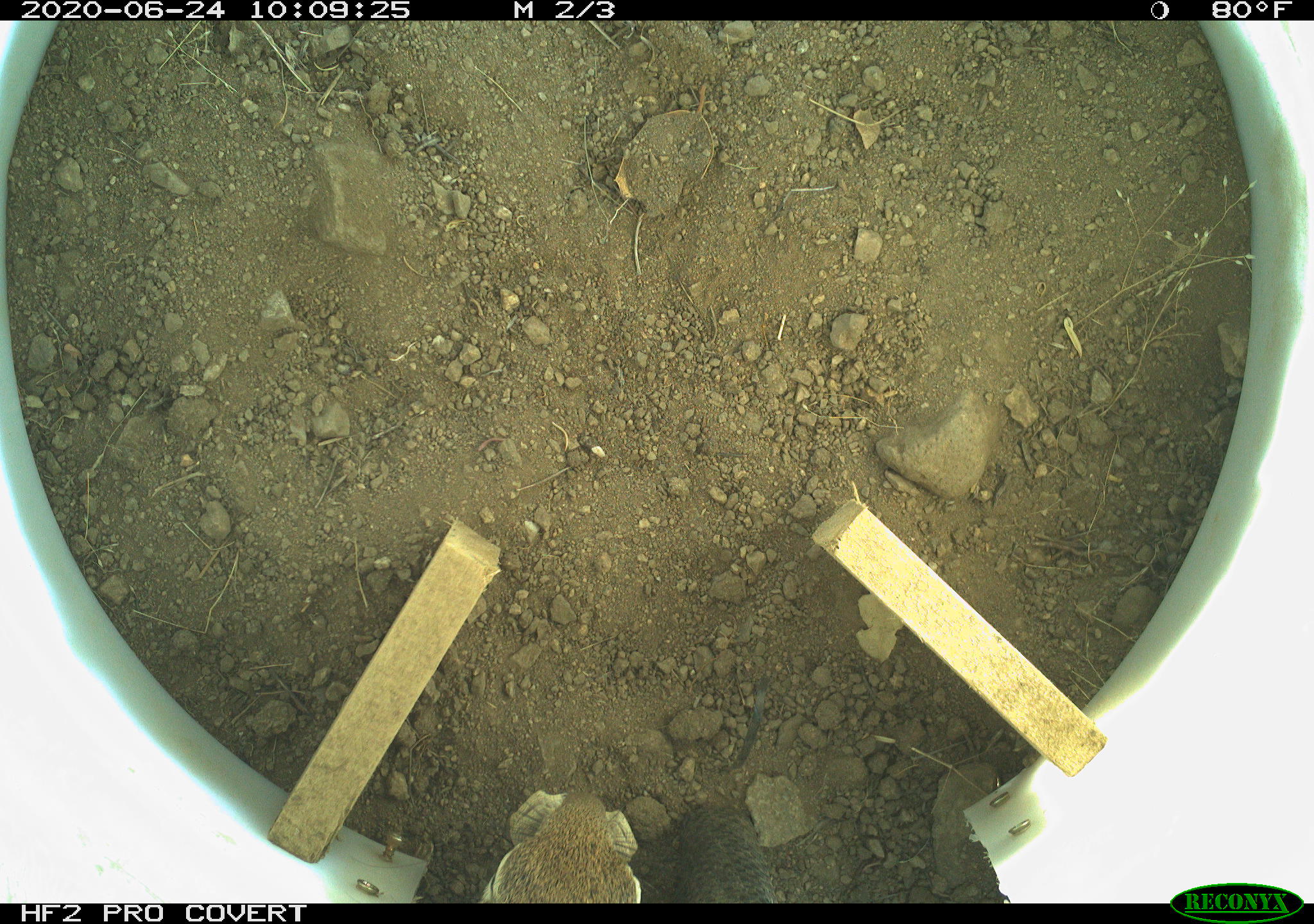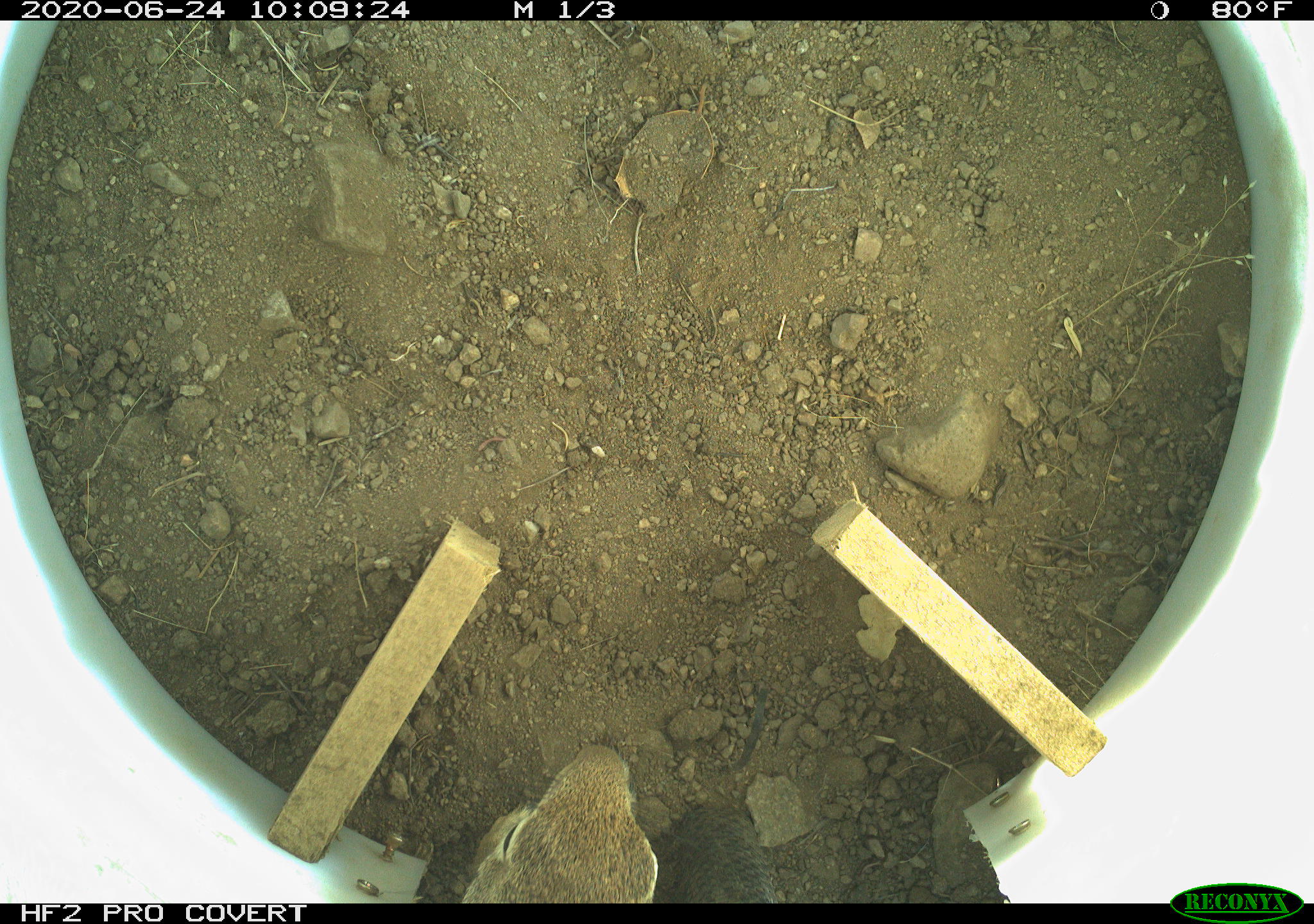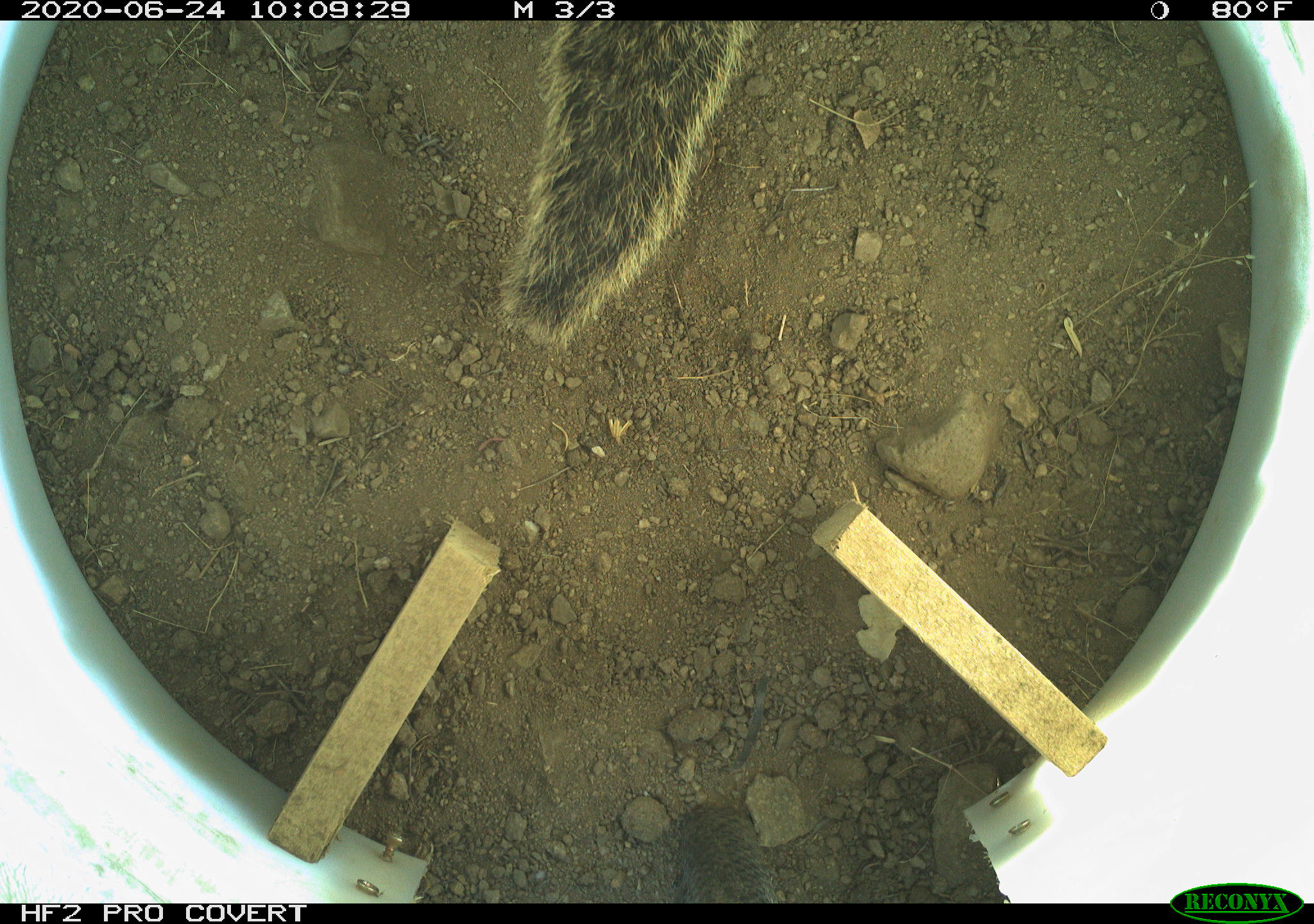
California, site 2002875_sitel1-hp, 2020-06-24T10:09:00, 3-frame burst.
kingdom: Animalia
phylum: Chordata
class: Mammalia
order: Rodentia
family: Sciuridae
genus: Otospermophilus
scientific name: Otospermophilus beecheyi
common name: california ground squirrel